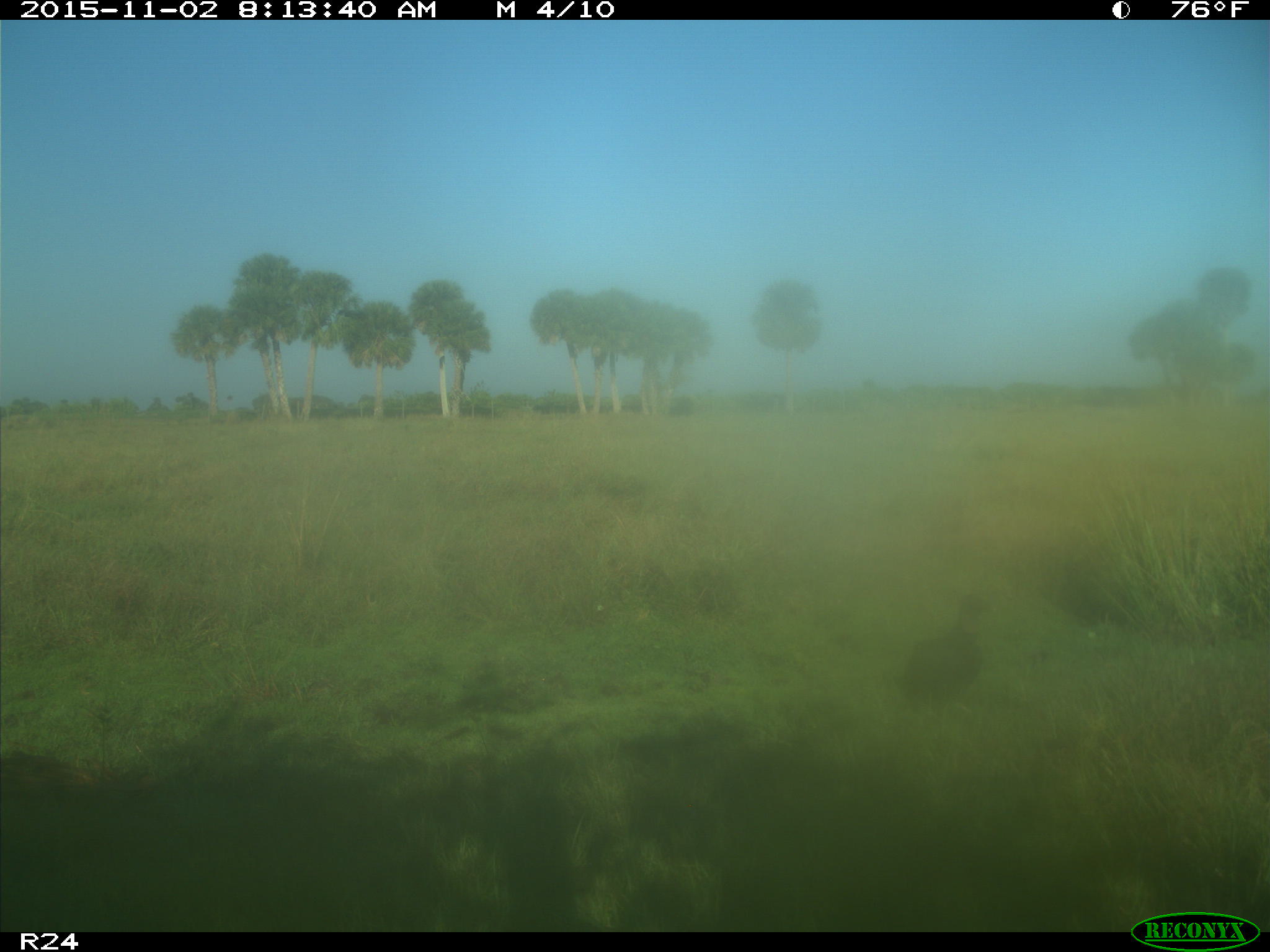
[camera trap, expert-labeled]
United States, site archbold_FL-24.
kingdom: Animalia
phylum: Chordata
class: Aves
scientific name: Aves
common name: birds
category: unidentified bird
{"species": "unidentified bird (birds) (Aves)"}